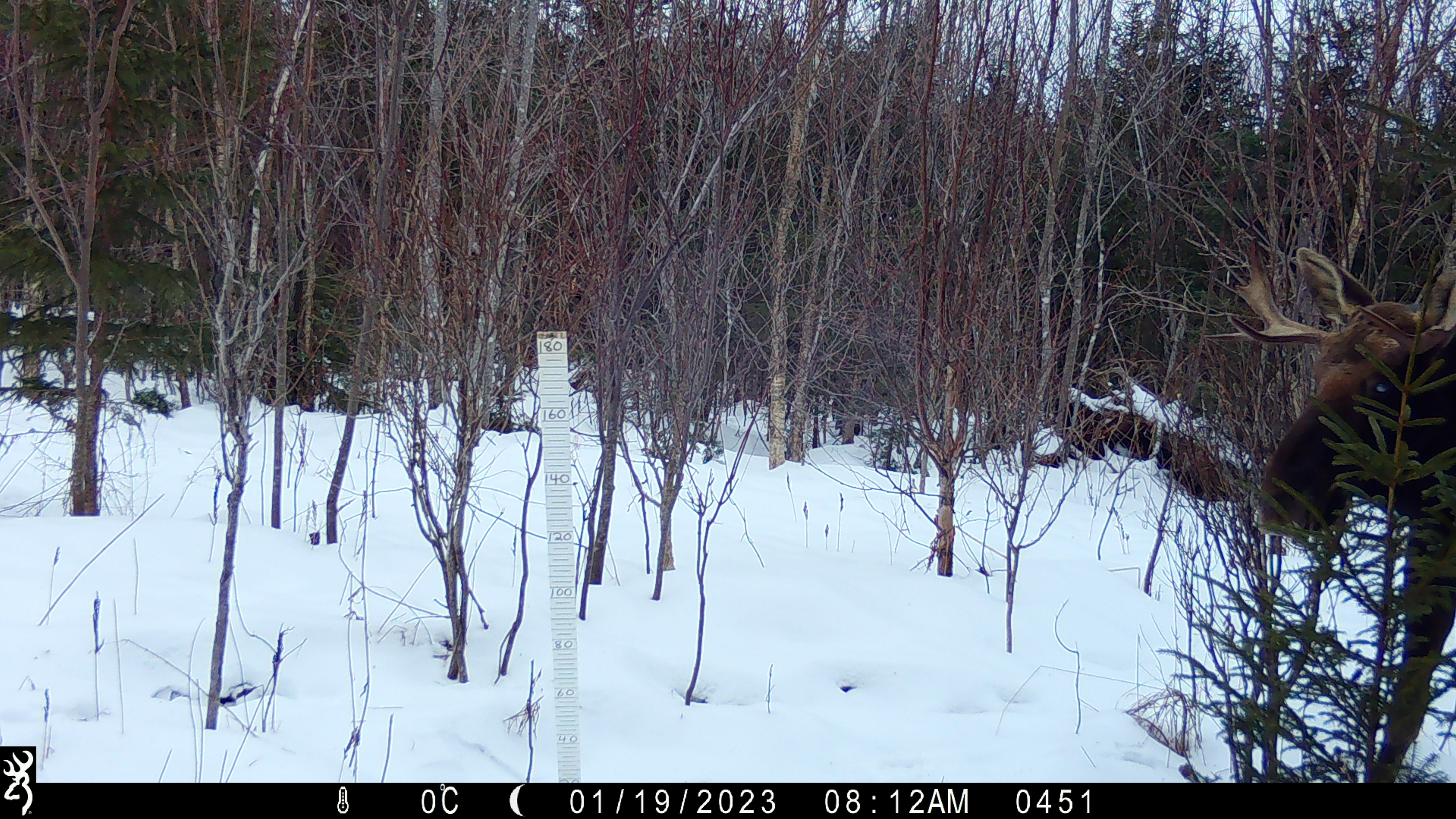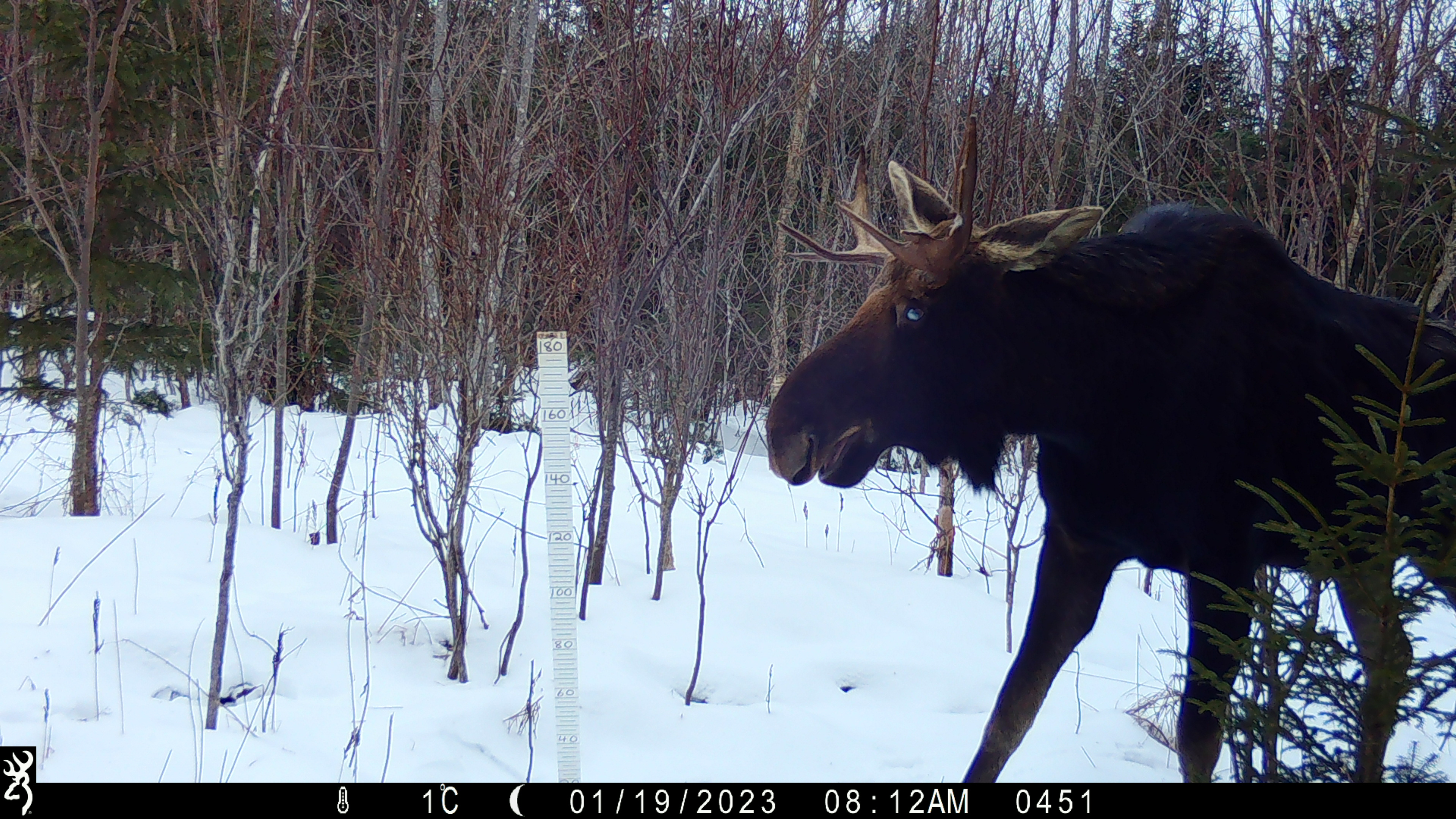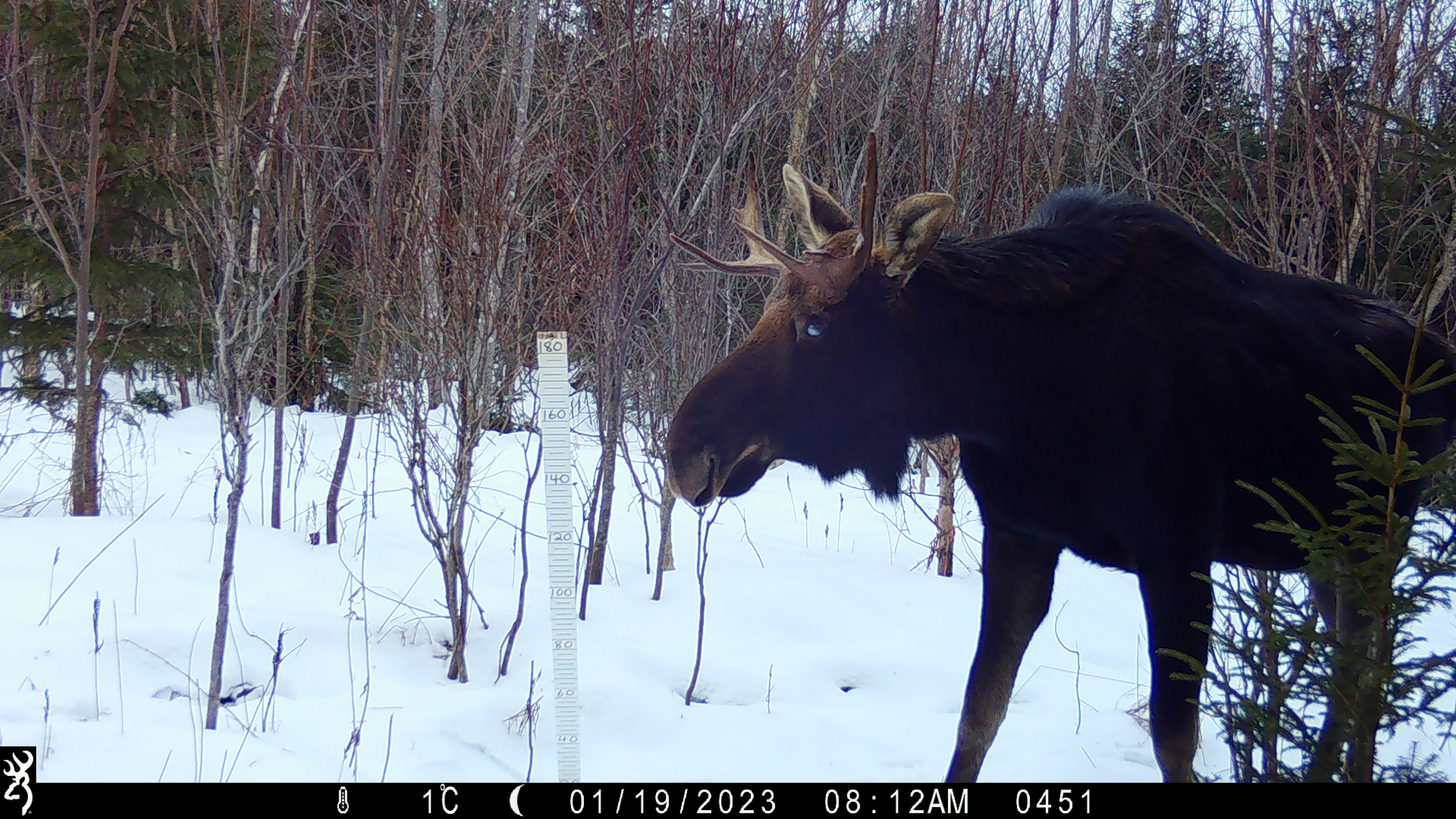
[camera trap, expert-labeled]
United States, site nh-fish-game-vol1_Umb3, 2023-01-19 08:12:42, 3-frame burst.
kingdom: Animalia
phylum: Chordata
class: Mammalia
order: Artiodactyla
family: Cervidae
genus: Alces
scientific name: Alces alces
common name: moose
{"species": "moose (Alces alces)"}